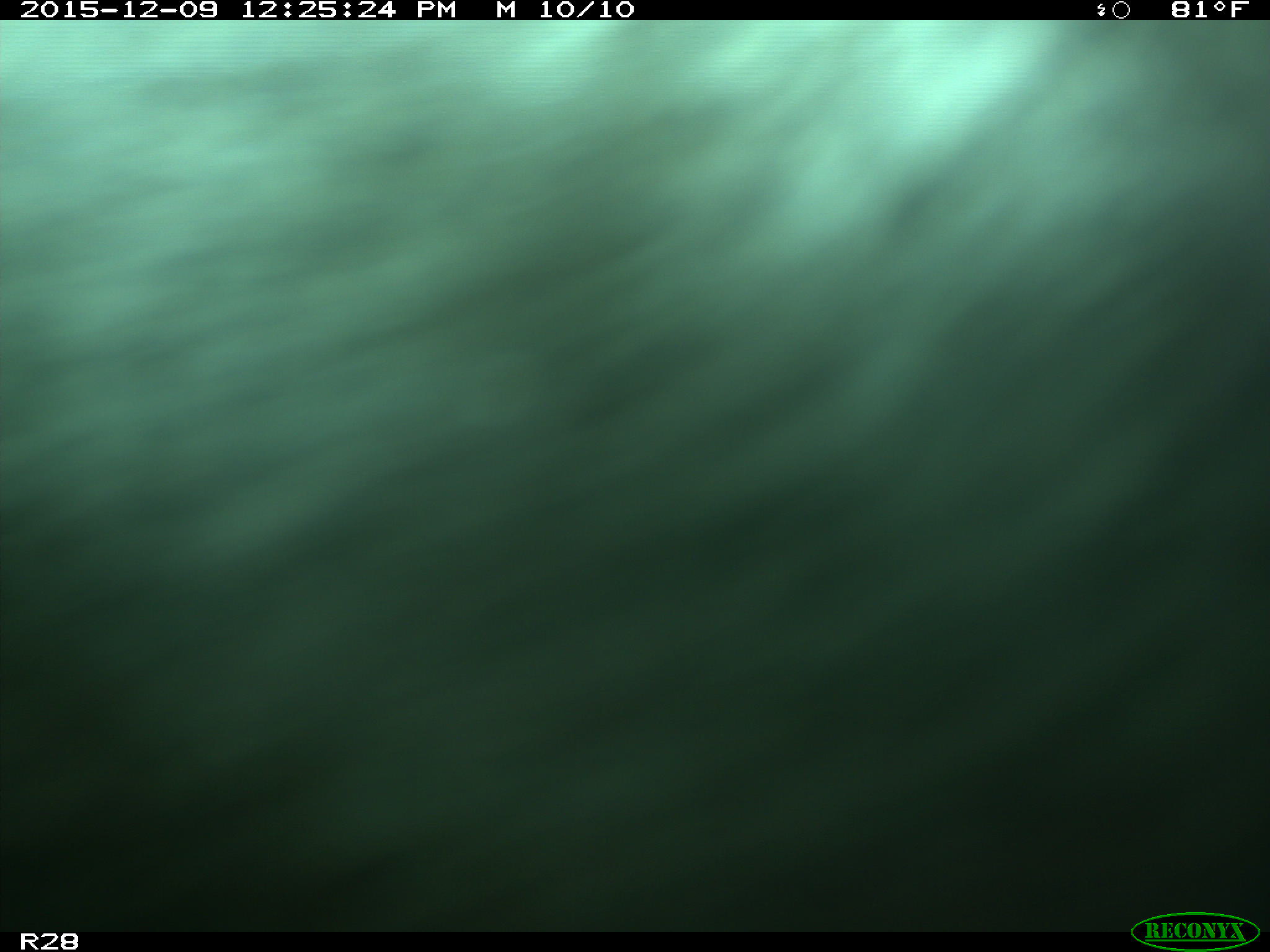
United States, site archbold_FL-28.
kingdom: Animalia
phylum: Chordata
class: Mammalia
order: Artiodactyla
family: Bovidae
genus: Bos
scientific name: Bos taurus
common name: domestic cow